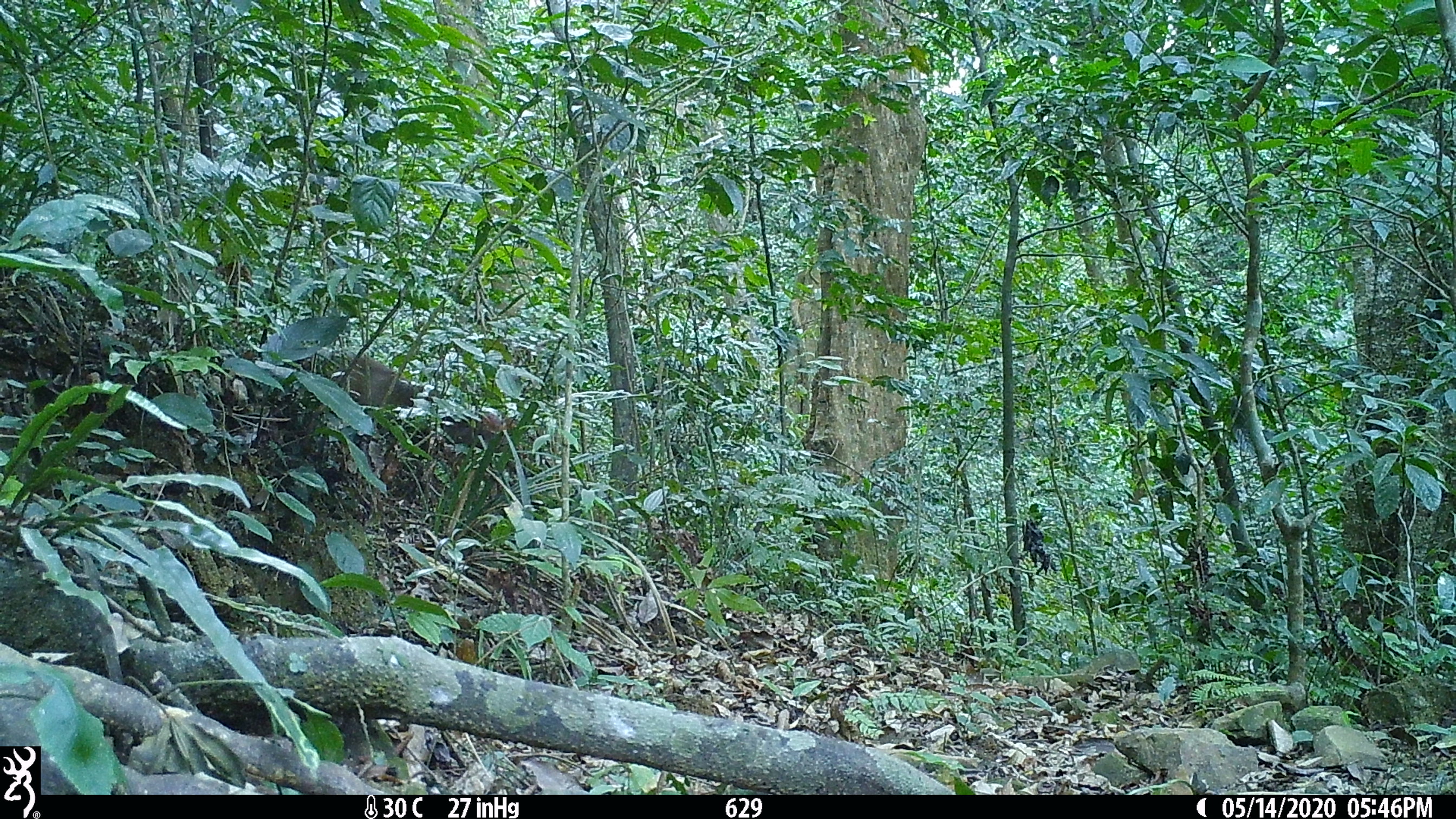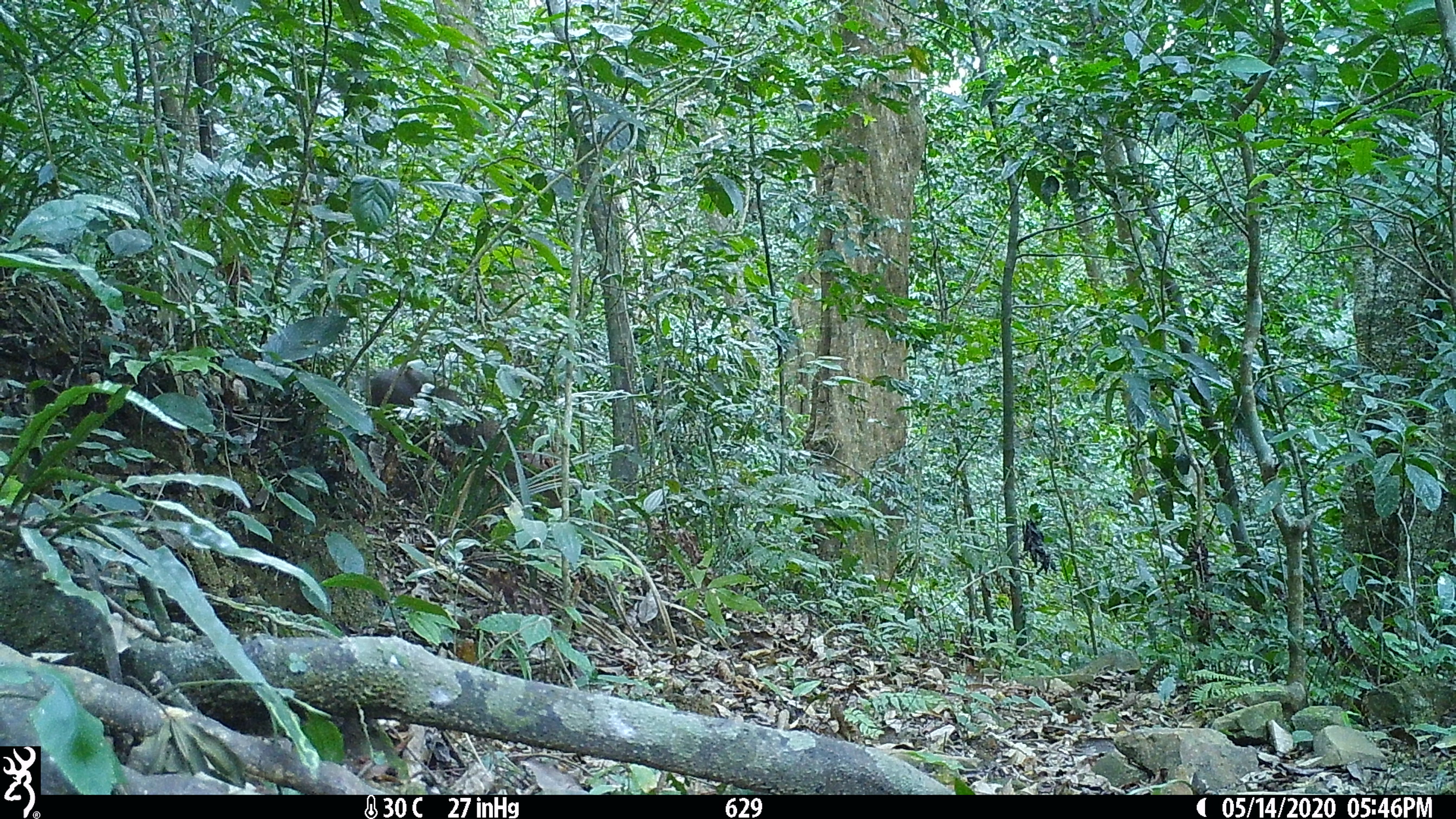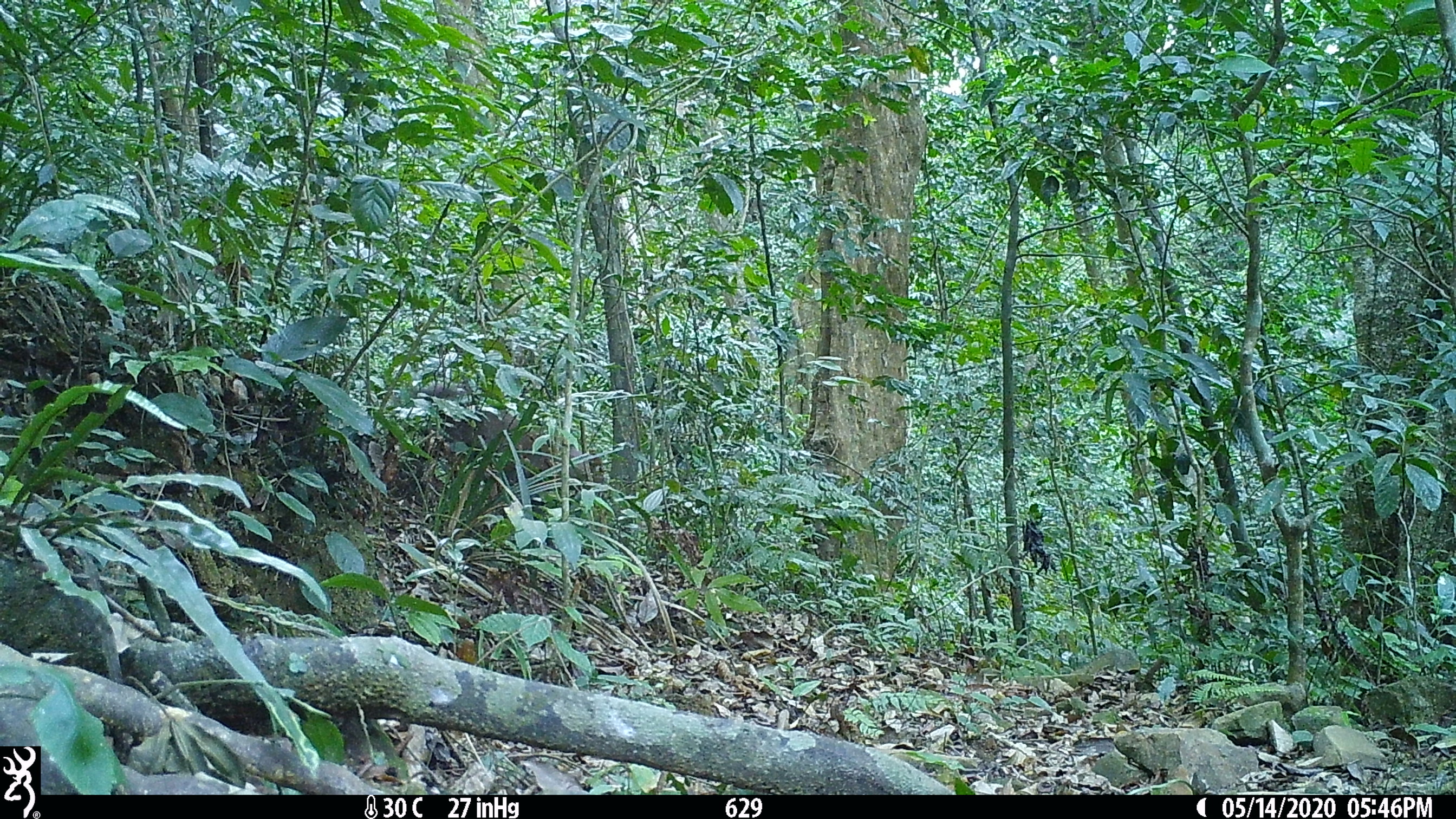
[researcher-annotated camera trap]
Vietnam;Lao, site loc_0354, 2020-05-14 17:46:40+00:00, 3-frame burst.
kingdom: Animalia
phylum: Chordata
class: Mammalia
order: Artiodactyla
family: Cervidae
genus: Muntiacus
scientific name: Muntiacus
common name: muntjacs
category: unidentified muntjac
Unidentified muntjac (muntjacs) (Muntiacus). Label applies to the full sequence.